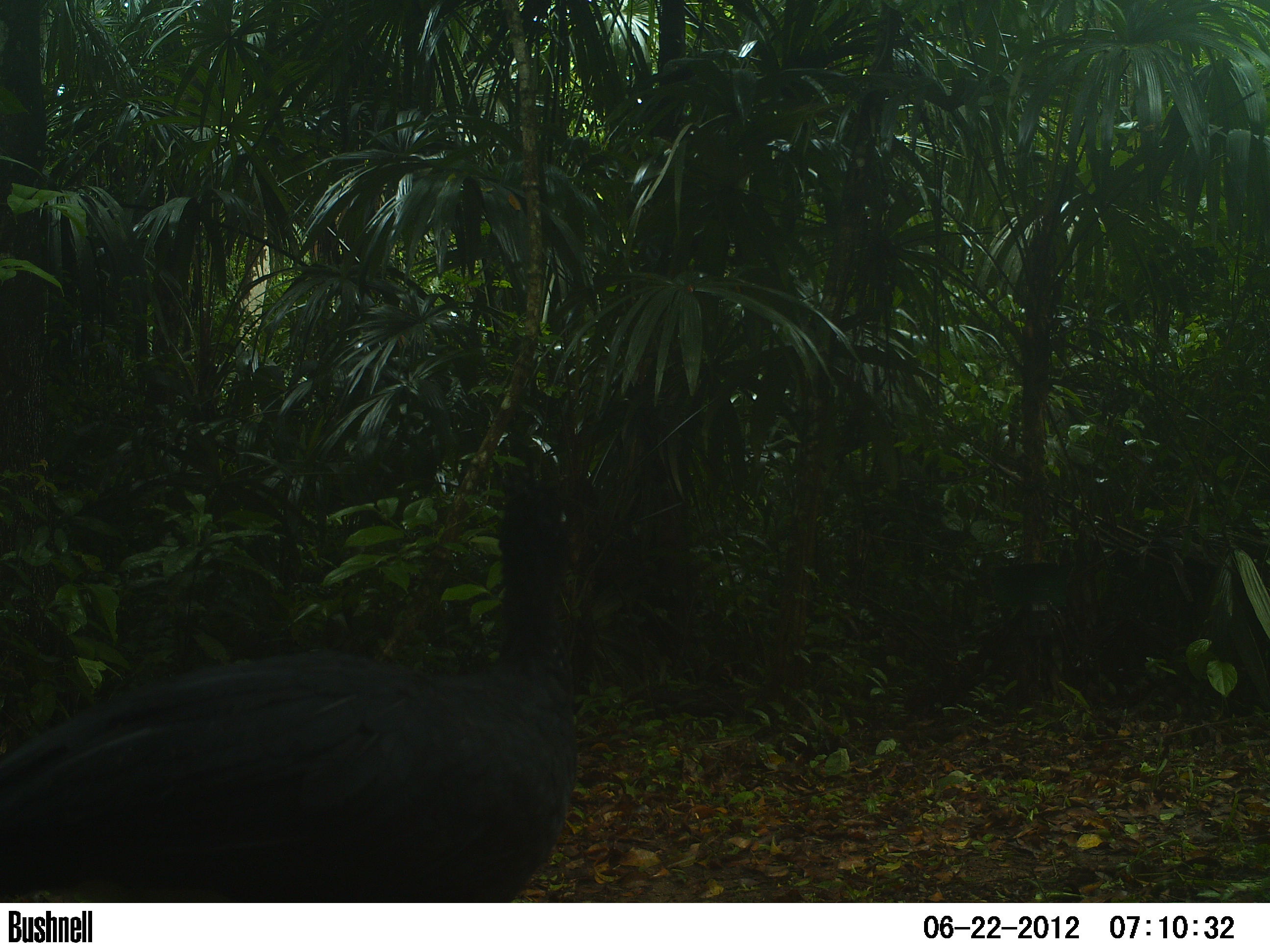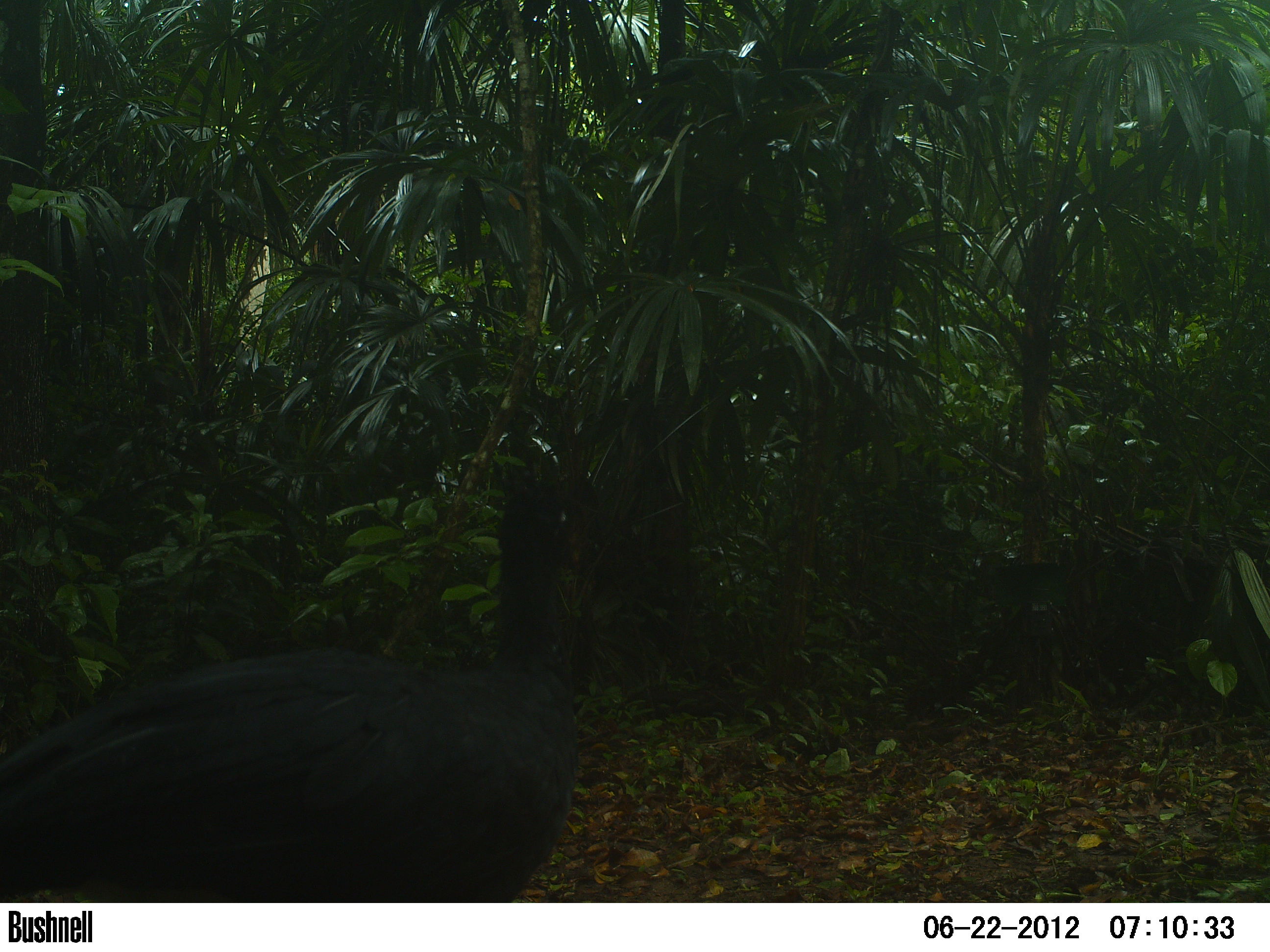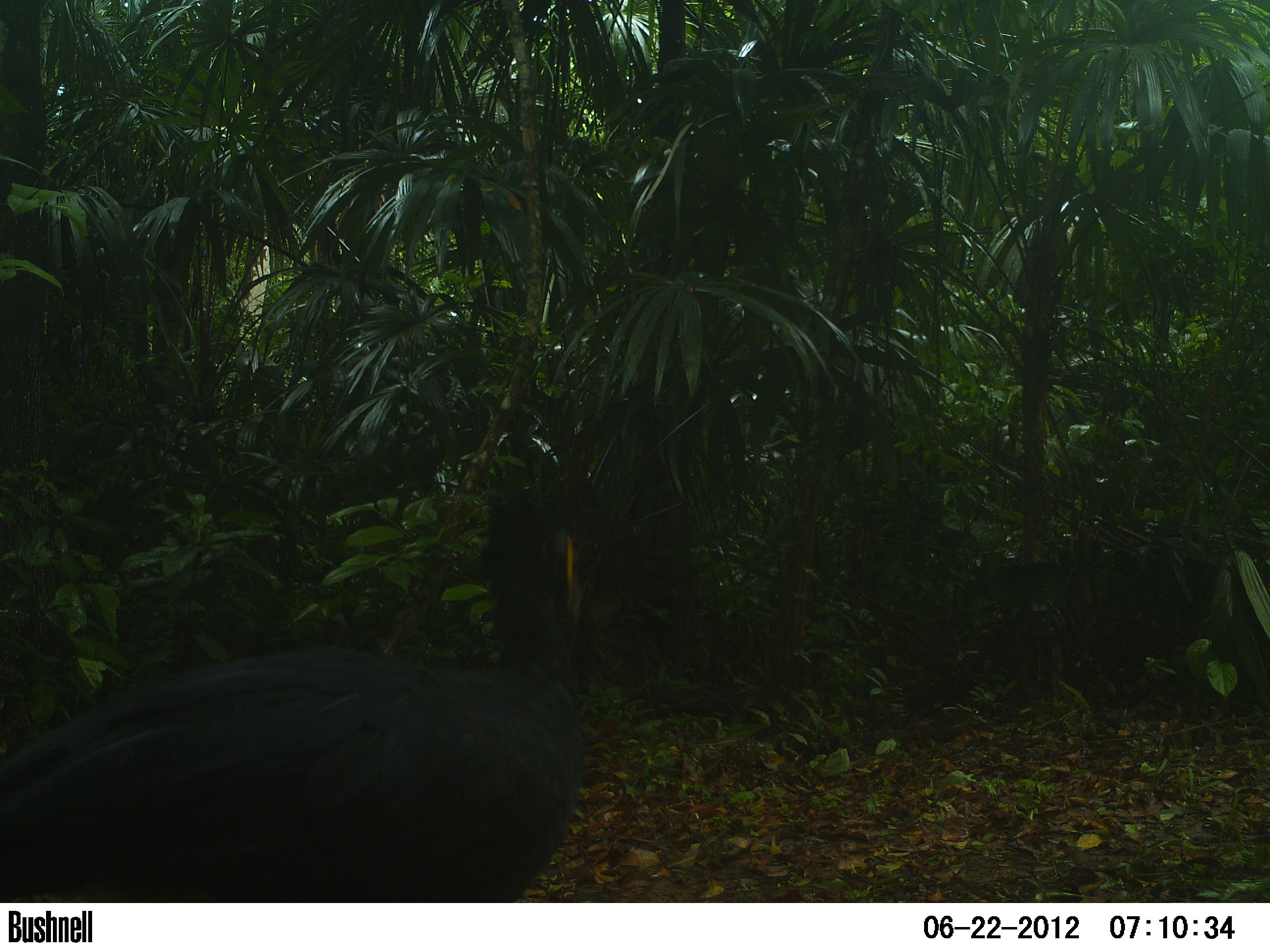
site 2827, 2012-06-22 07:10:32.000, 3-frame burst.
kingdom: Animalia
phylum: Chordata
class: Aves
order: Galliformes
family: Cracidae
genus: Crax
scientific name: Crax rubra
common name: great curassow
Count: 1.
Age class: adult.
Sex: male.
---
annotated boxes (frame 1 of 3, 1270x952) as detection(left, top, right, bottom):
crax rubra: detection(0, 471, 580, 900)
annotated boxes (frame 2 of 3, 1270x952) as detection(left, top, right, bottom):
crax rubra: detection(0, 483, 582, 899)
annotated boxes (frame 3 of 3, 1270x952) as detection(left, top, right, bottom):
crax rubra: detection(2, 494, 583, 898)